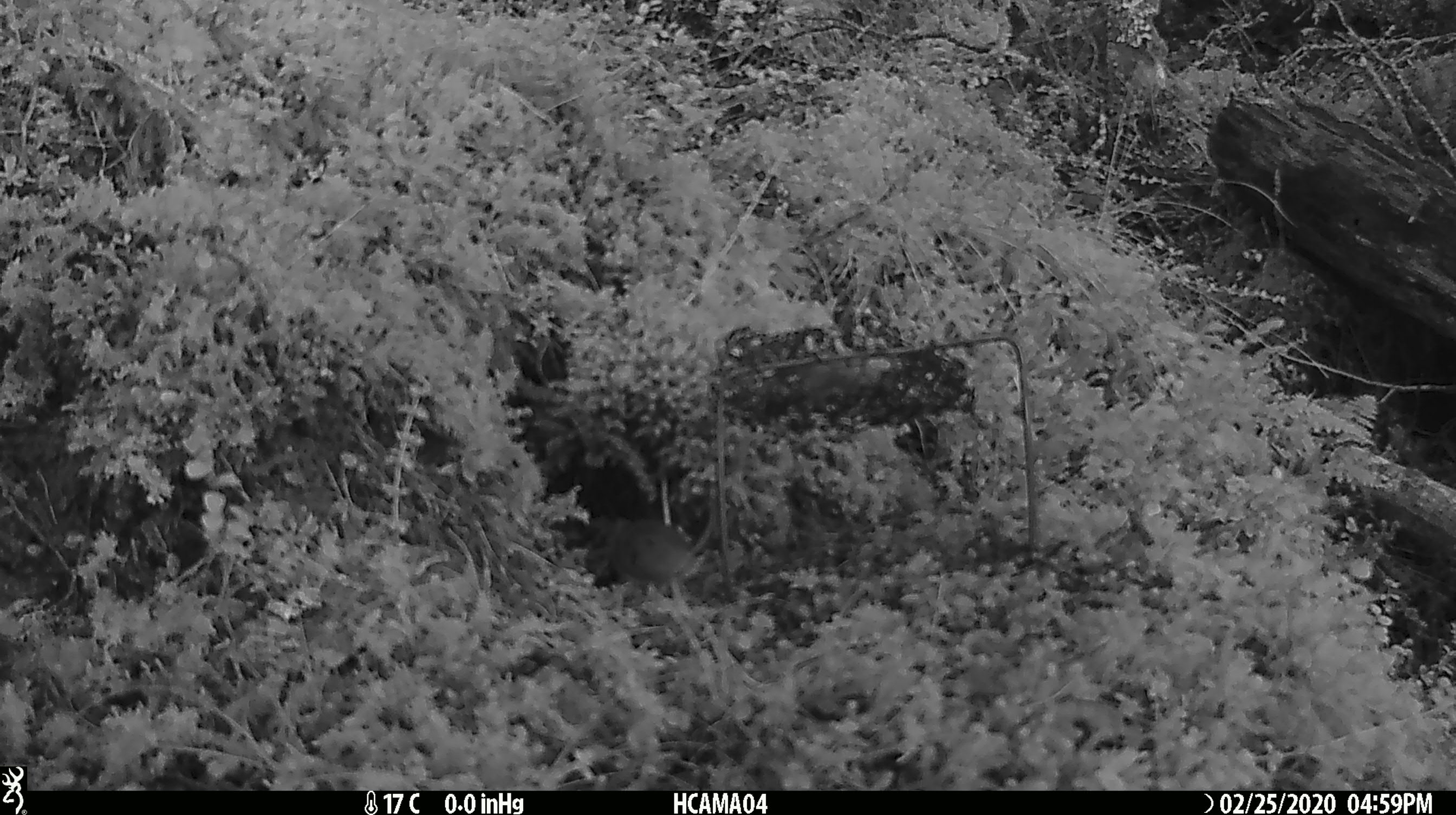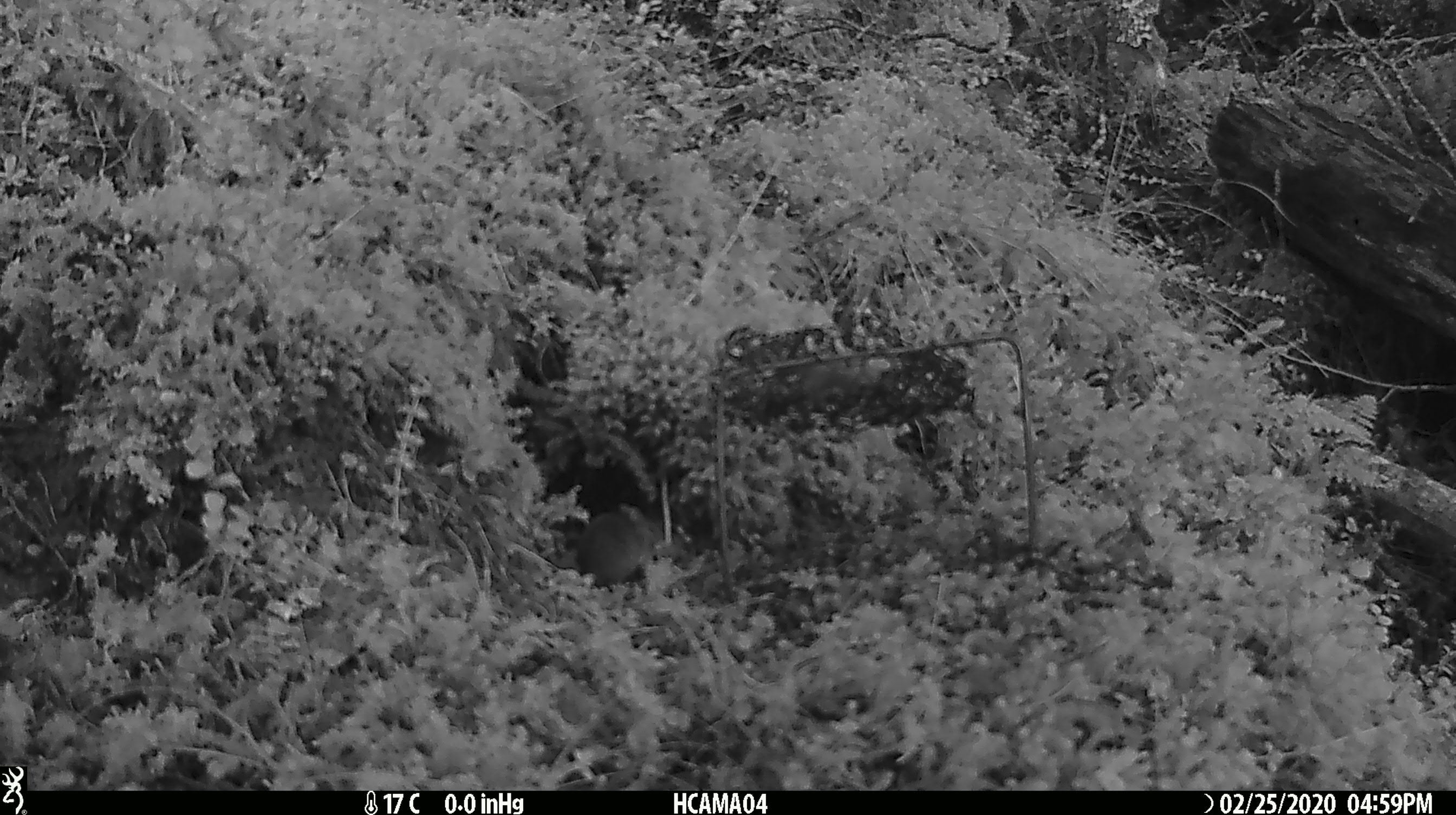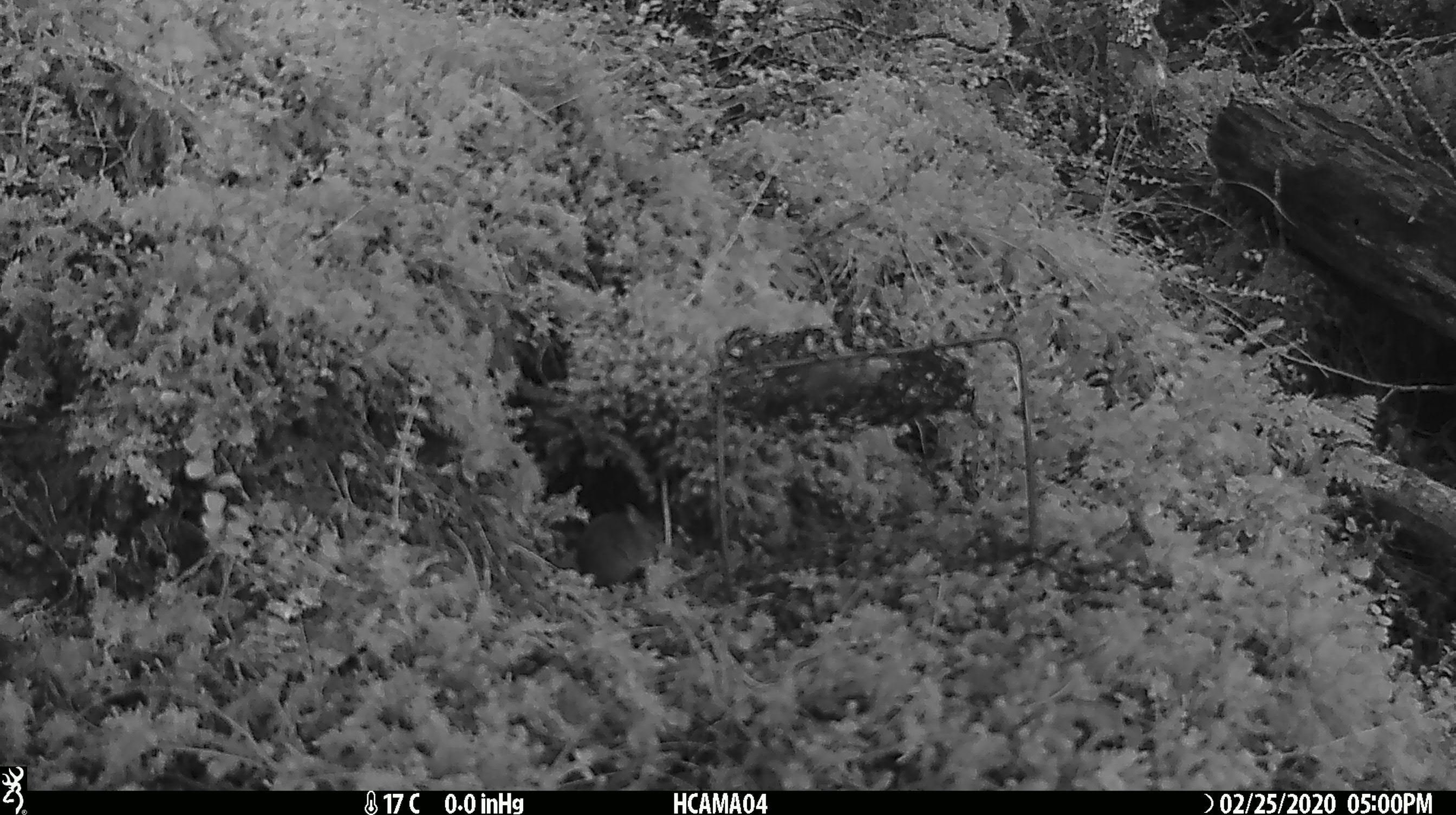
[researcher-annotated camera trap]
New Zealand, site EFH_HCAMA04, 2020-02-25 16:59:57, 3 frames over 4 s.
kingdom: Animalia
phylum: Chordata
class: Mammalia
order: Rodentia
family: Muridae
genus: Mus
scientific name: Mus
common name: mouse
Mouse (Mus).